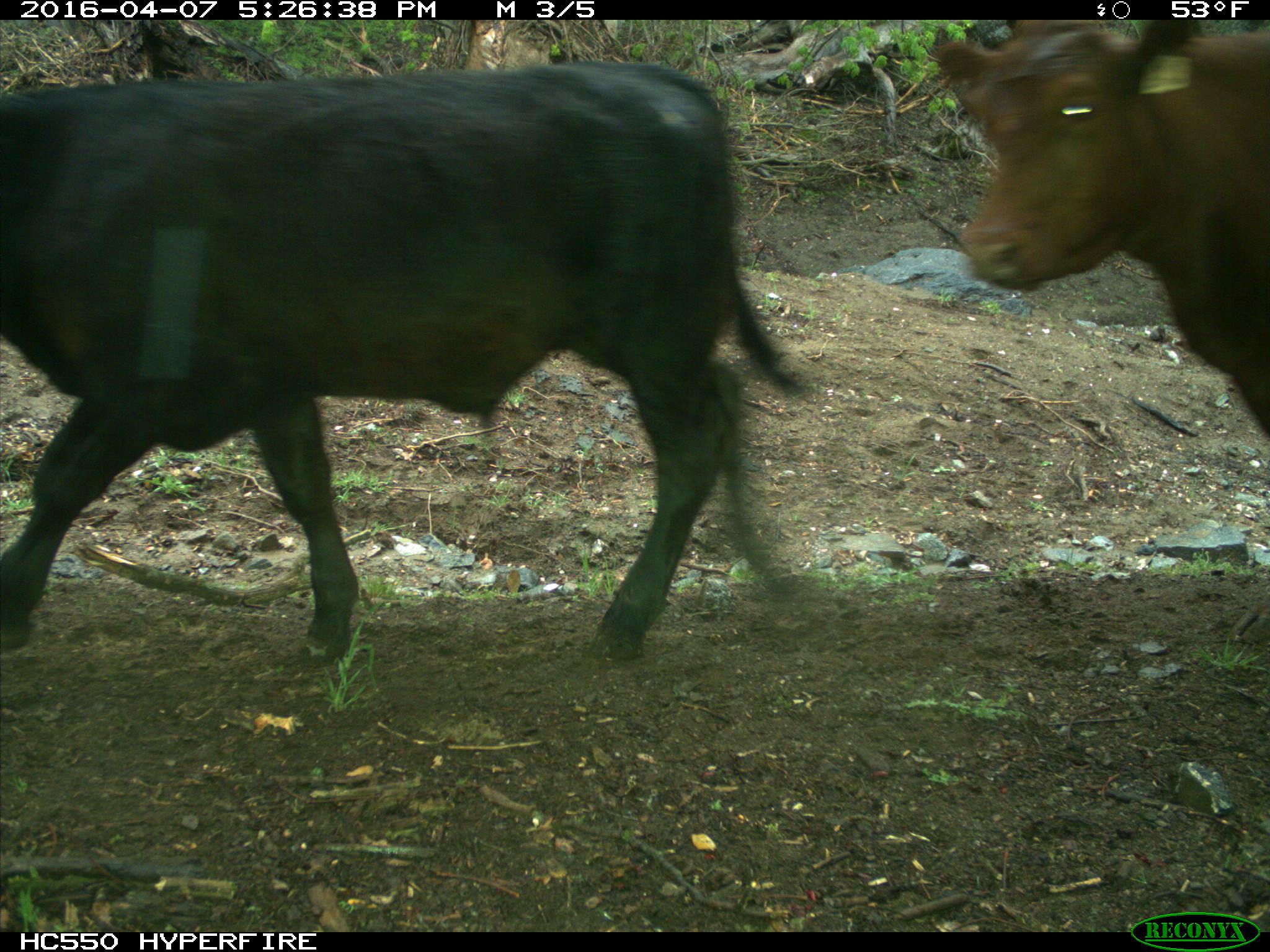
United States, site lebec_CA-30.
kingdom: Animalia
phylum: Chordata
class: Mammalia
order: Artiodactyla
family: Bovidae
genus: Bos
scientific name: Bos taurus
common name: domestic cow